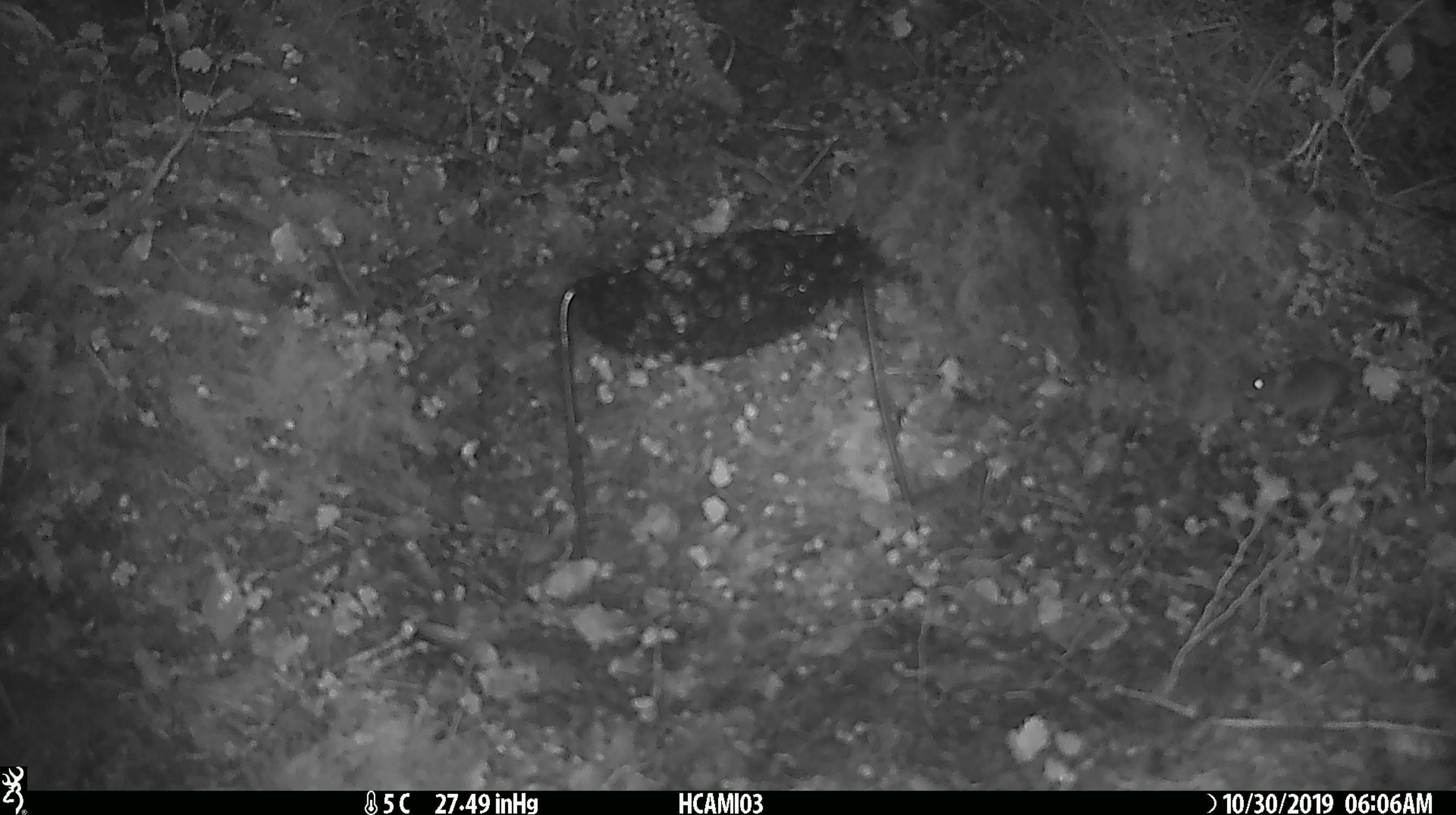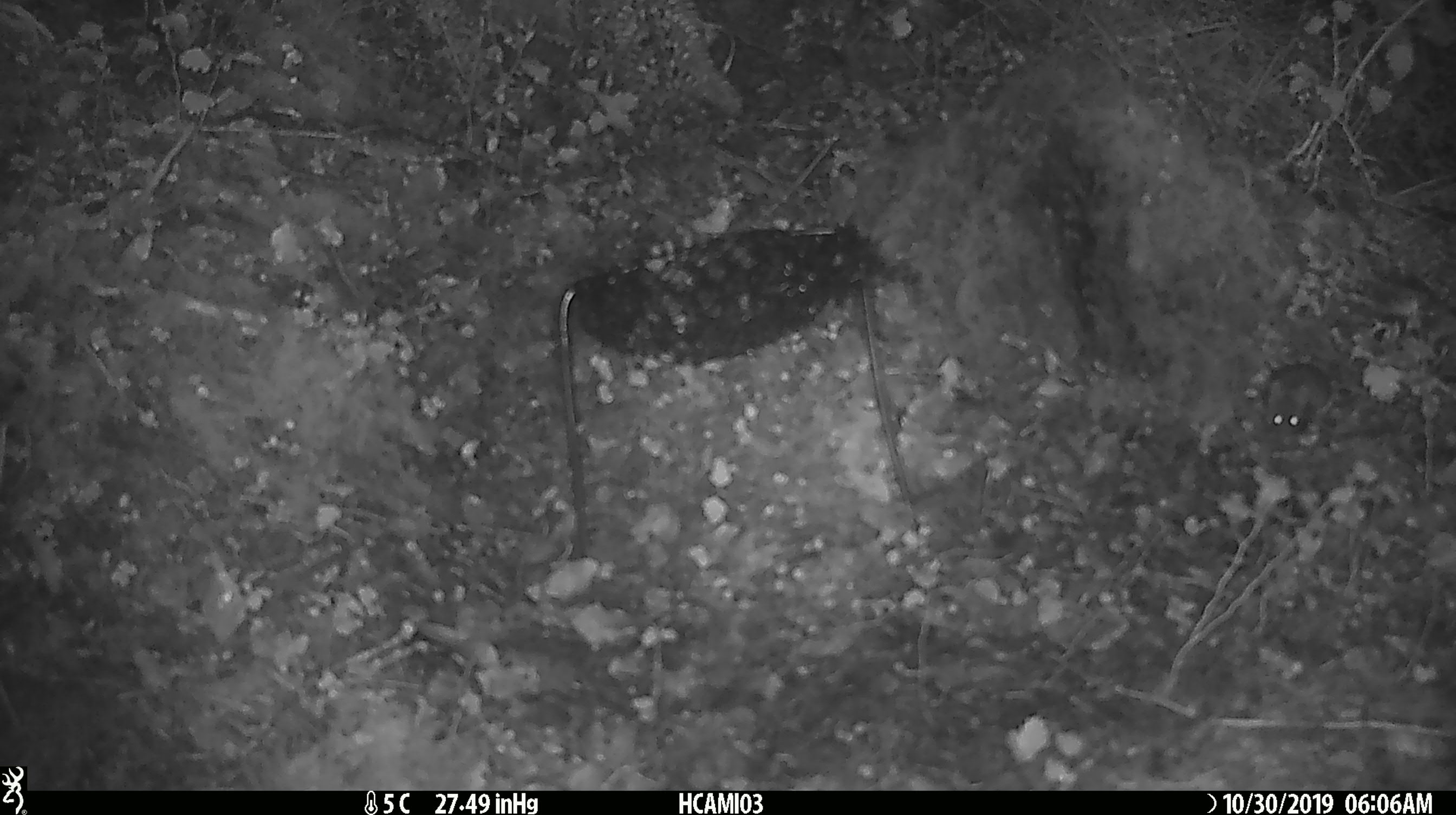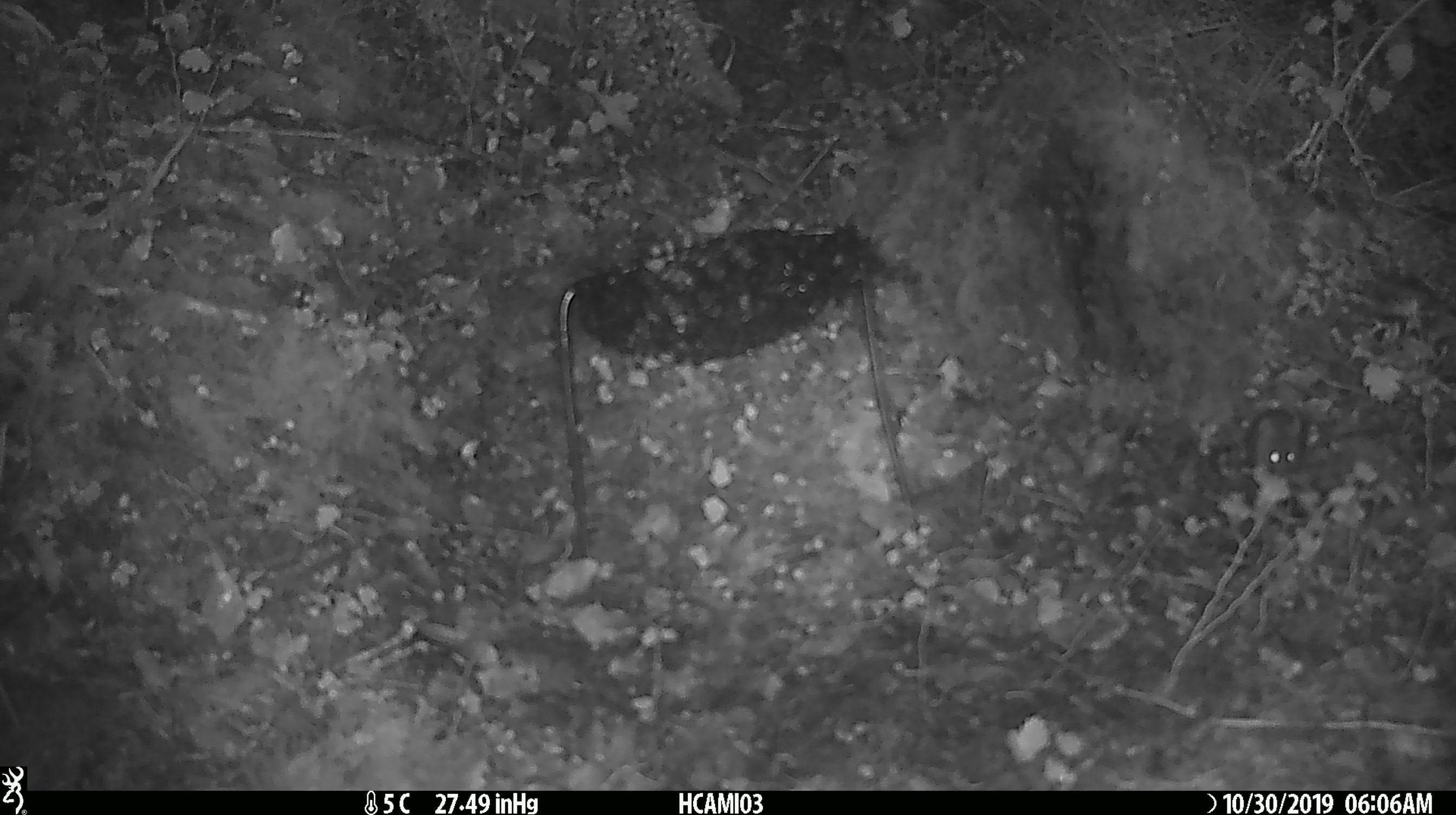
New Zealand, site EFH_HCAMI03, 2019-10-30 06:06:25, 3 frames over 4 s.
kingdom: Animalia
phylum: Chordata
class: Mammalia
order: Rodentia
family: Muridae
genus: Mus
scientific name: Mus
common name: mouse